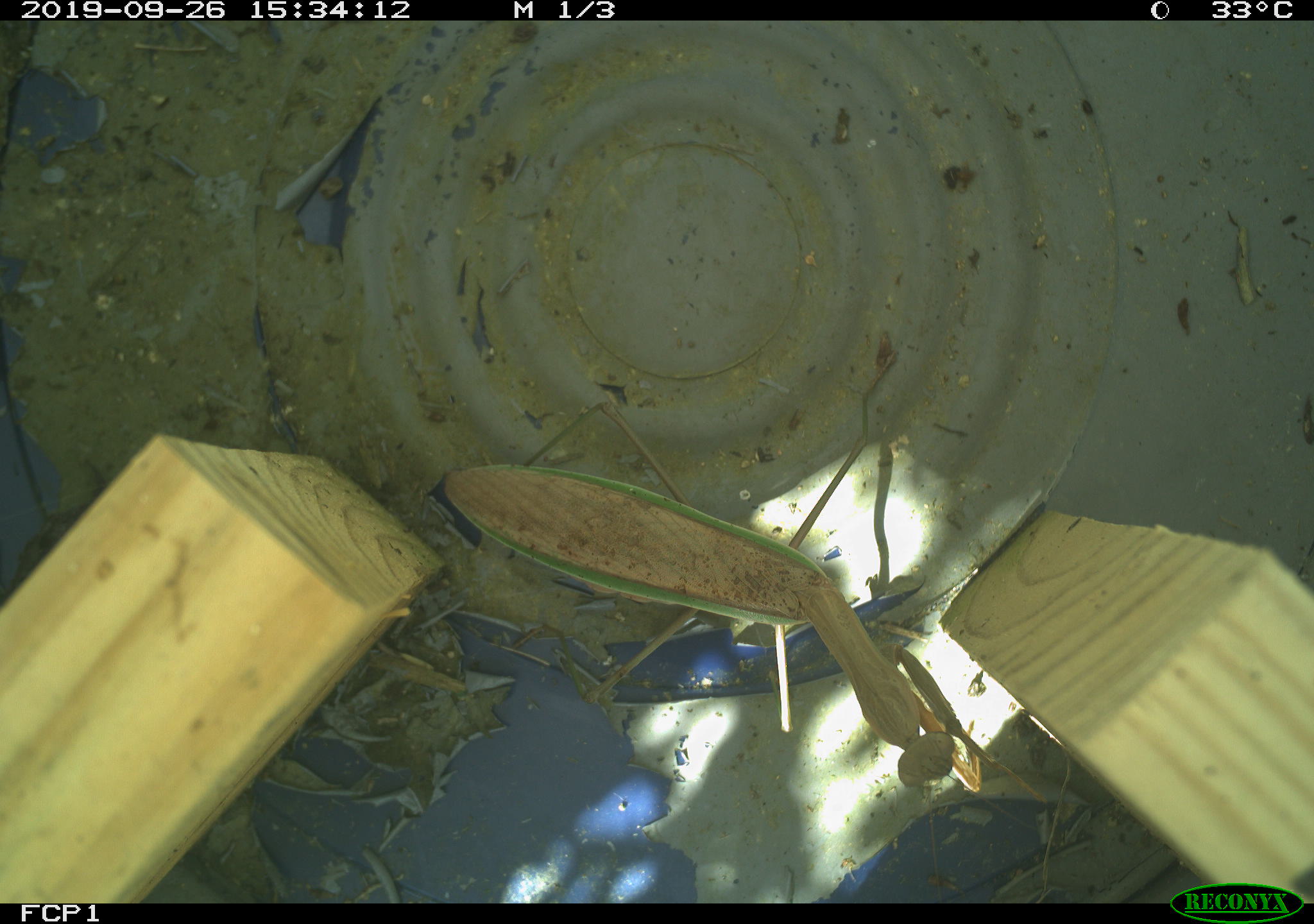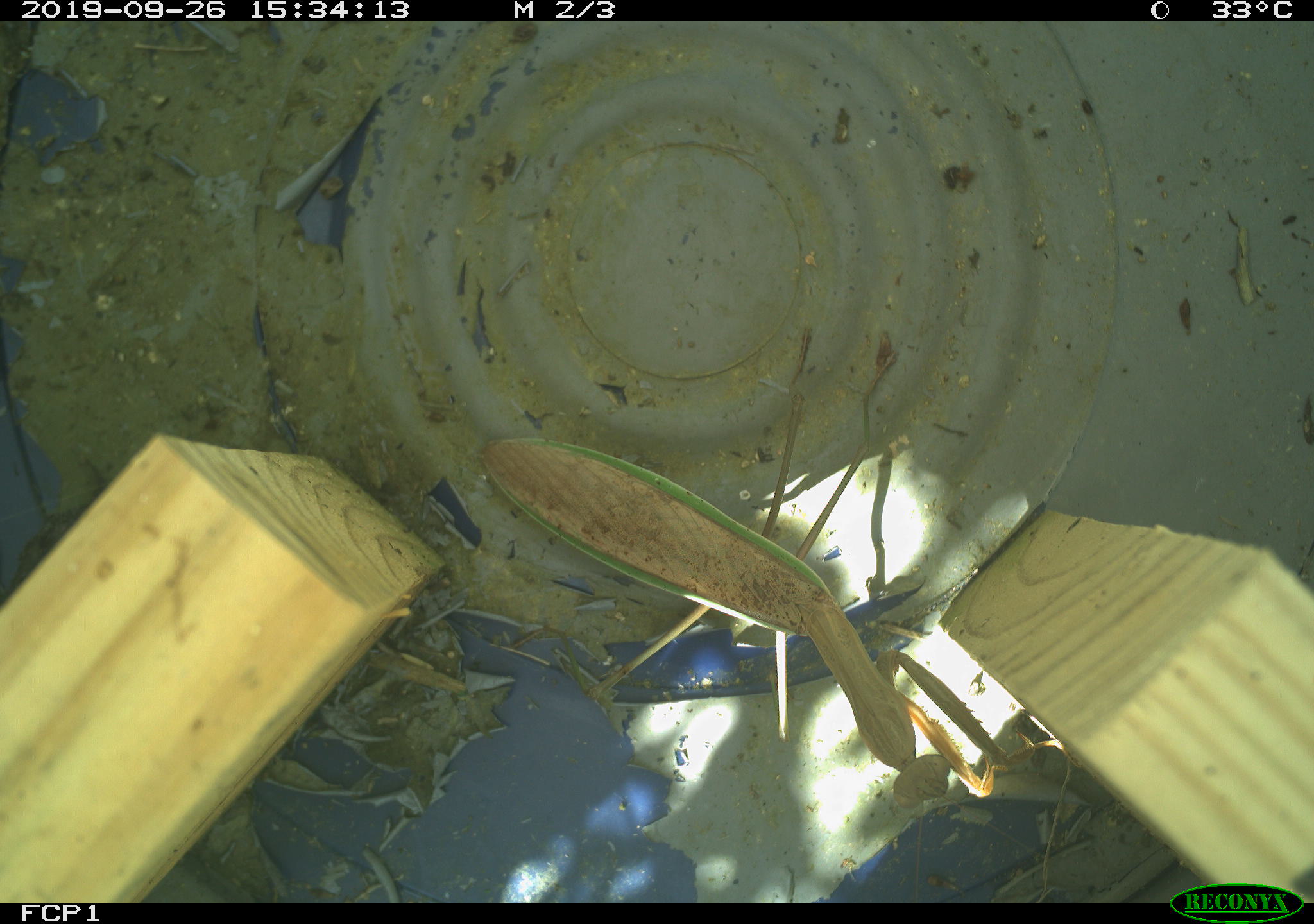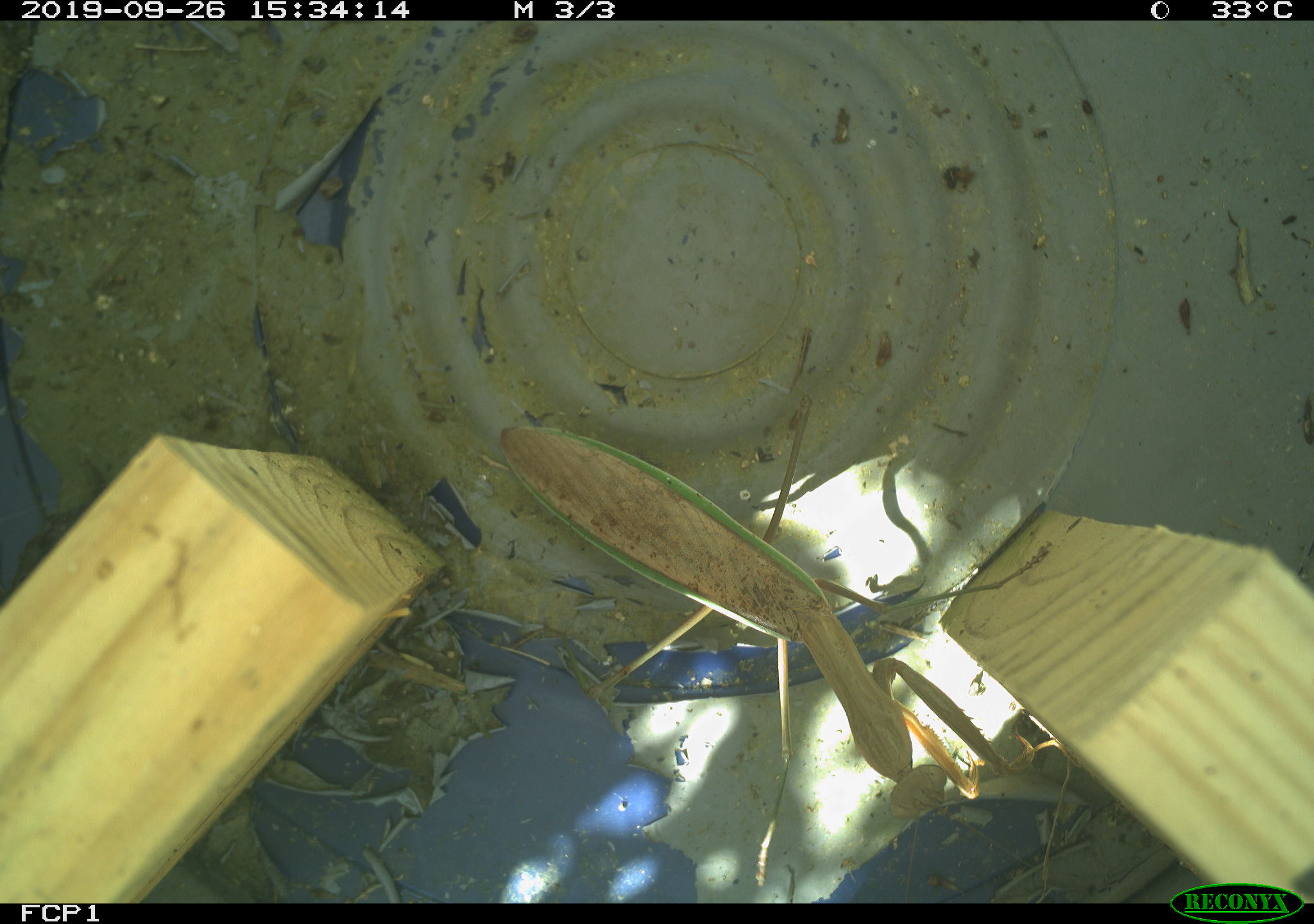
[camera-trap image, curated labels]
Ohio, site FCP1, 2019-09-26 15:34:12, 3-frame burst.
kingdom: Animalia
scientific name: Animalia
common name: animal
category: invertebrate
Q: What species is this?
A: Invertebrate (animal) (Animalia).